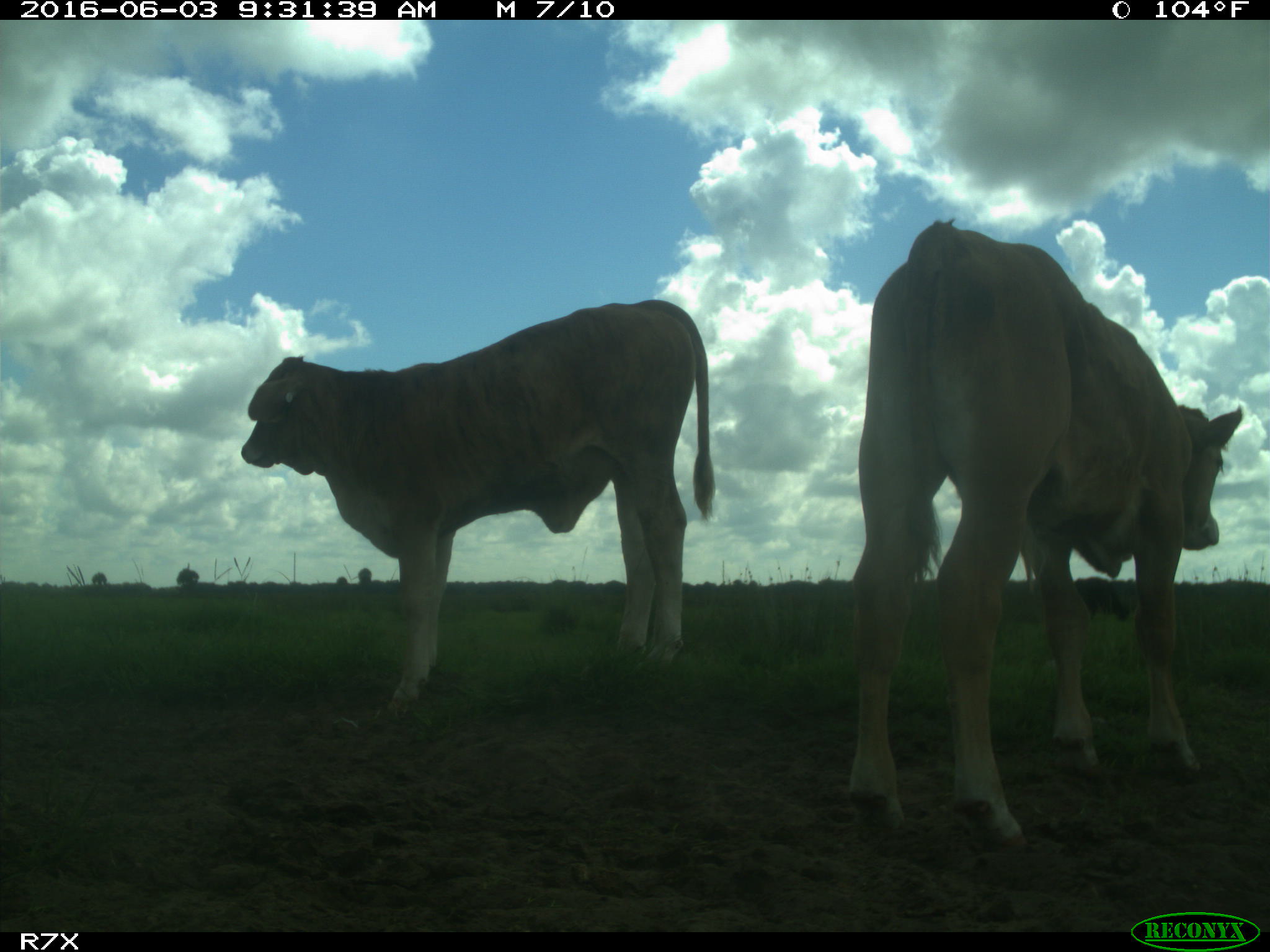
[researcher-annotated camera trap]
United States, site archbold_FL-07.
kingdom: Animalia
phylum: Chordata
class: Mammalia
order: Artiodactyla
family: Bovidae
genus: Bos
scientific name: Bos taurus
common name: domestic cow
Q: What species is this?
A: Bos taurus (domestic cow).